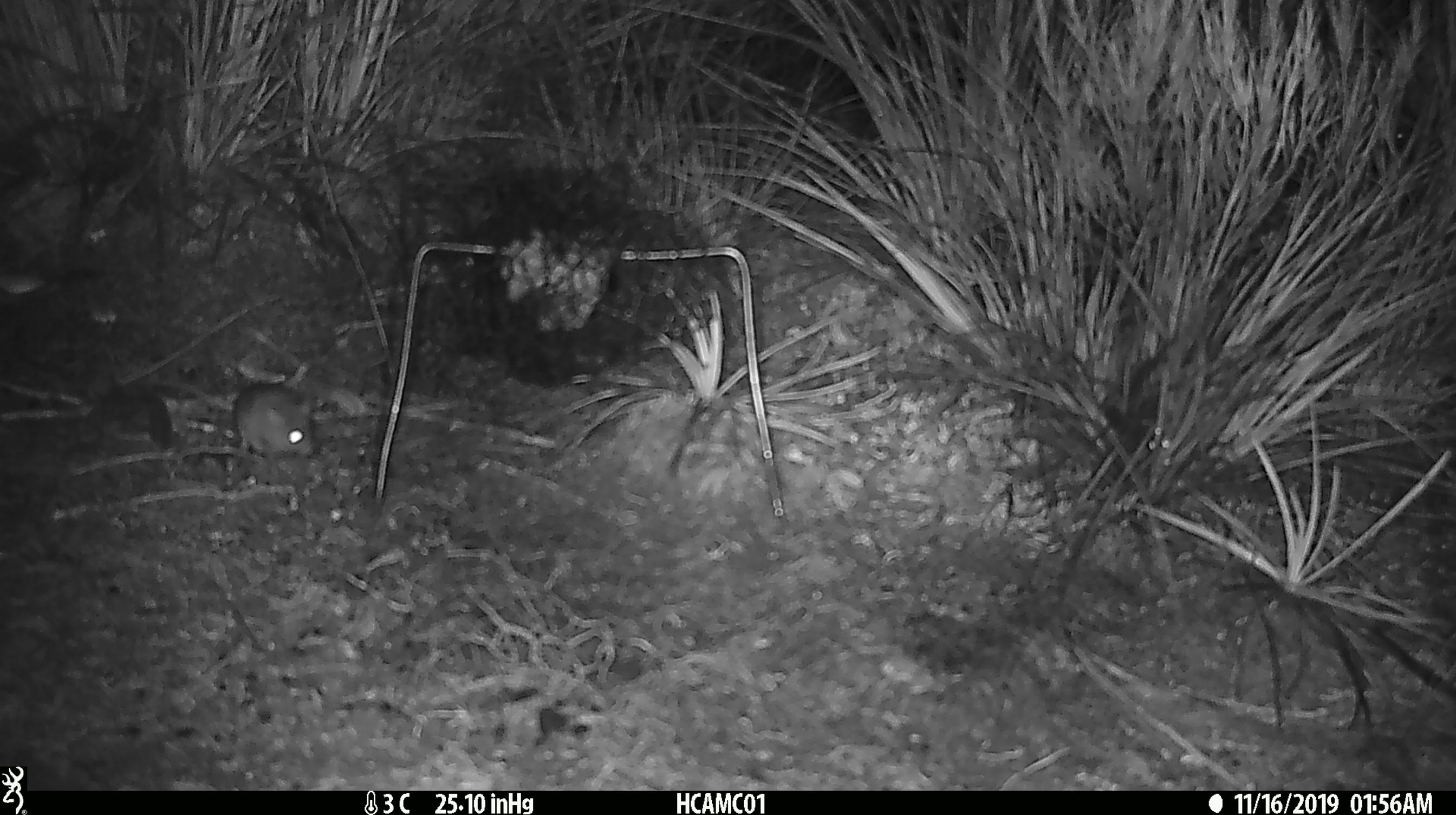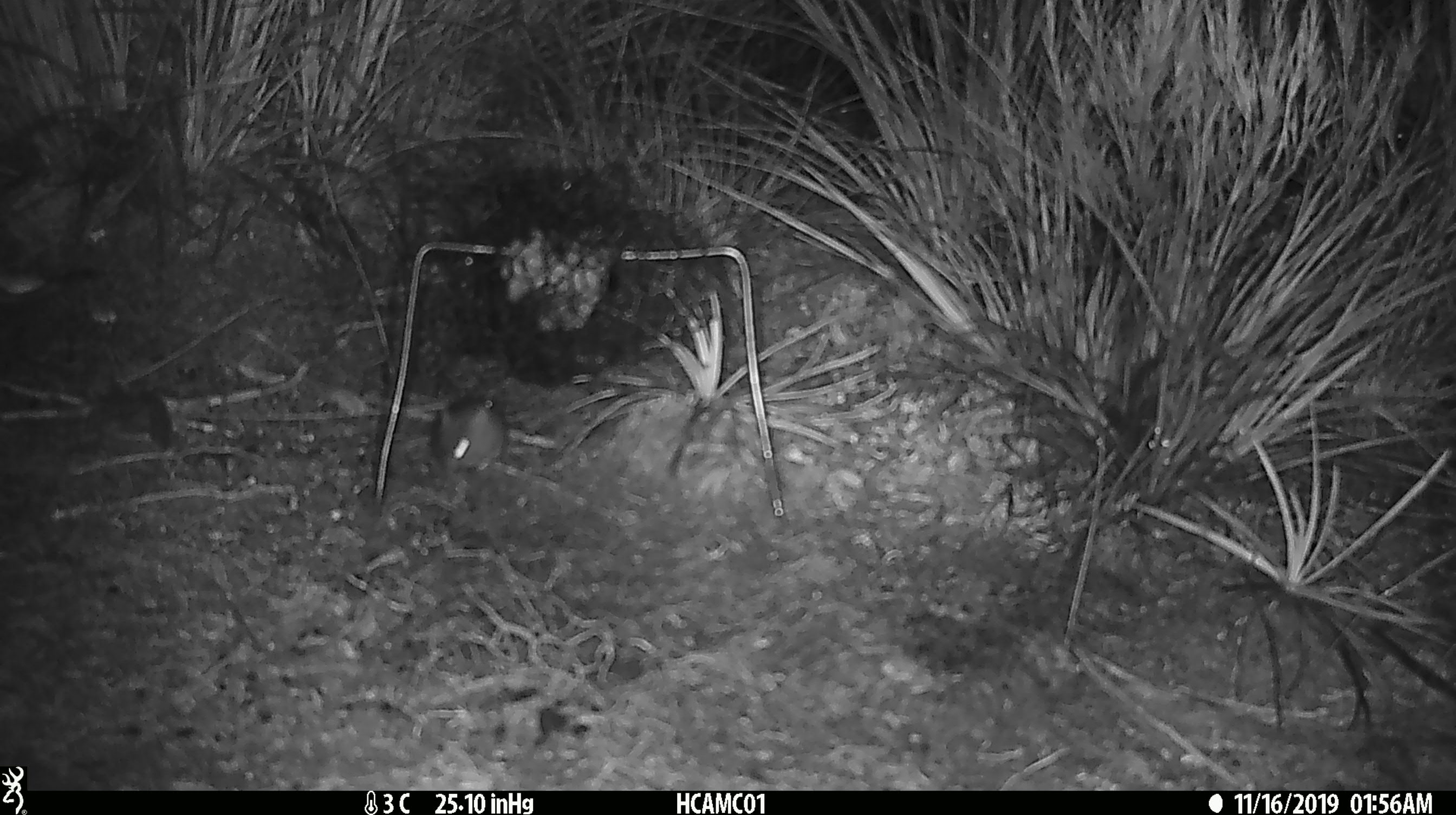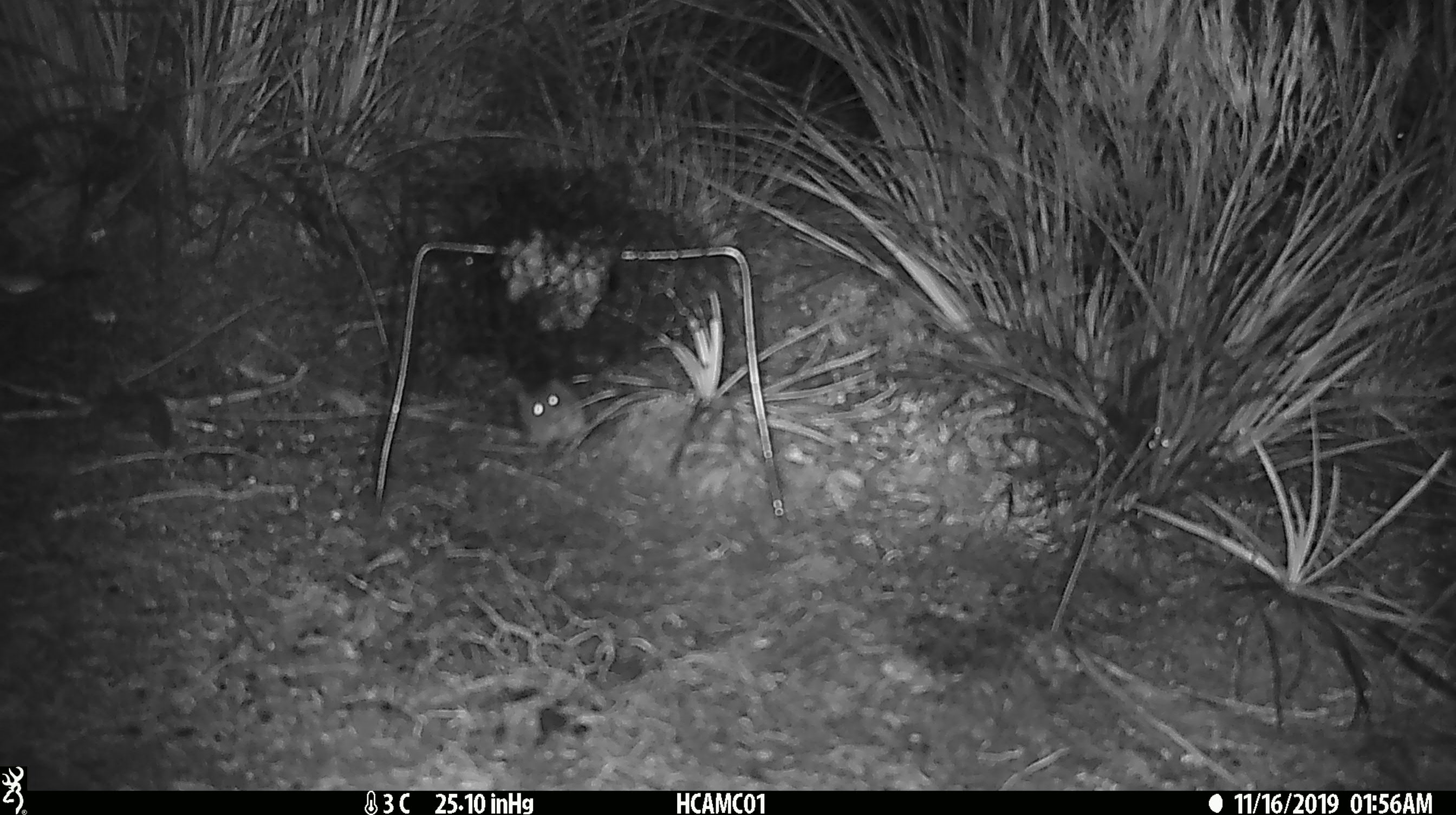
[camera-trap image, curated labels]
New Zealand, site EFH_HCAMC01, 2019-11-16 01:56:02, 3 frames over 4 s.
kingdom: Animalia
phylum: Chordata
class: Mammalia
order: Rodentia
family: Muridae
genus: Mus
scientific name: Mus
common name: mouse